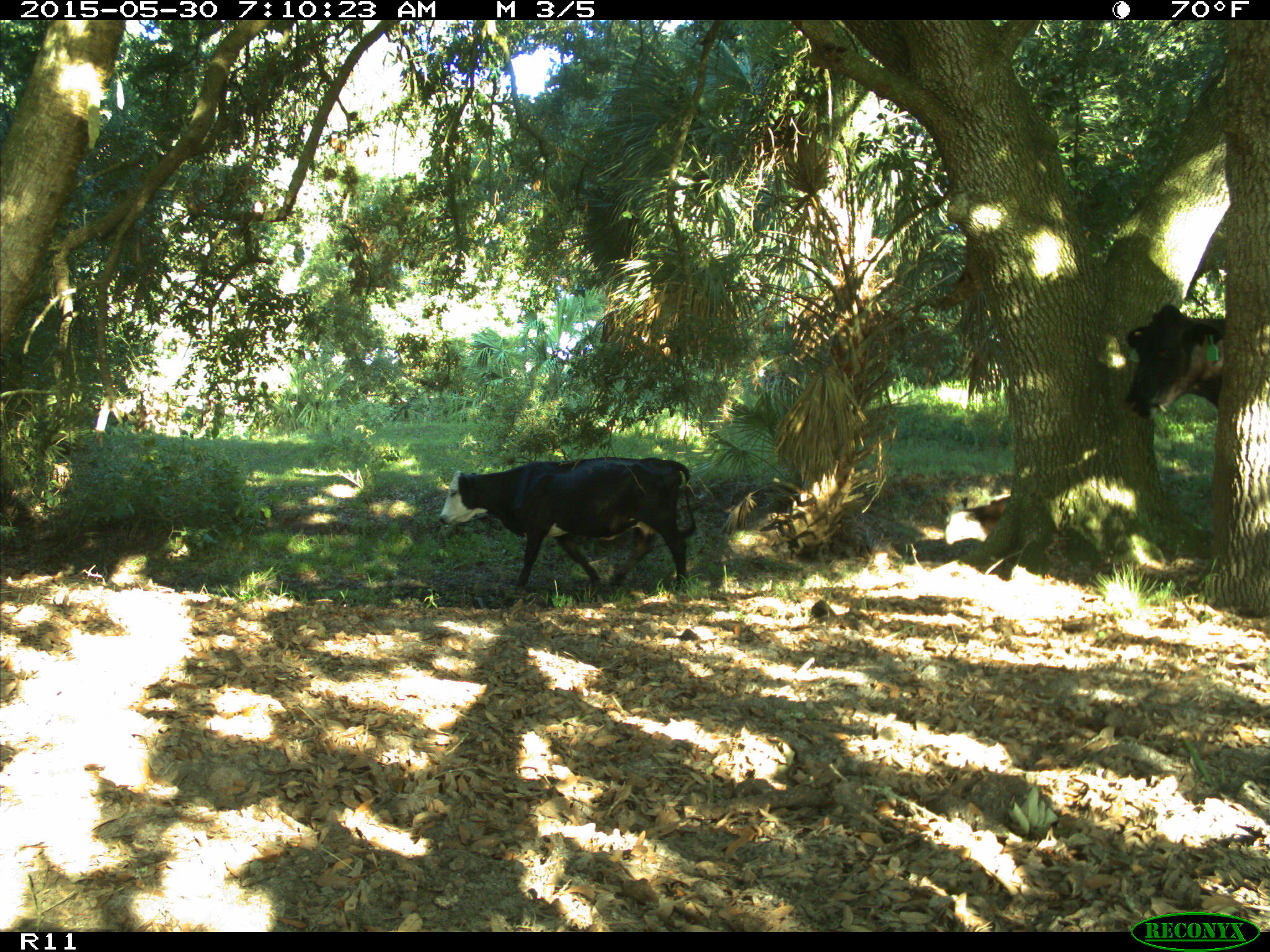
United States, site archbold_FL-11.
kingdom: Animalia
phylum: Chordata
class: Mammalia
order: Artiodactyla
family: Bovidae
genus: Bos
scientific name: Bos taurus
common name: domestic cow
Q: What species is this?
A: Bos taurus (domestic cow).